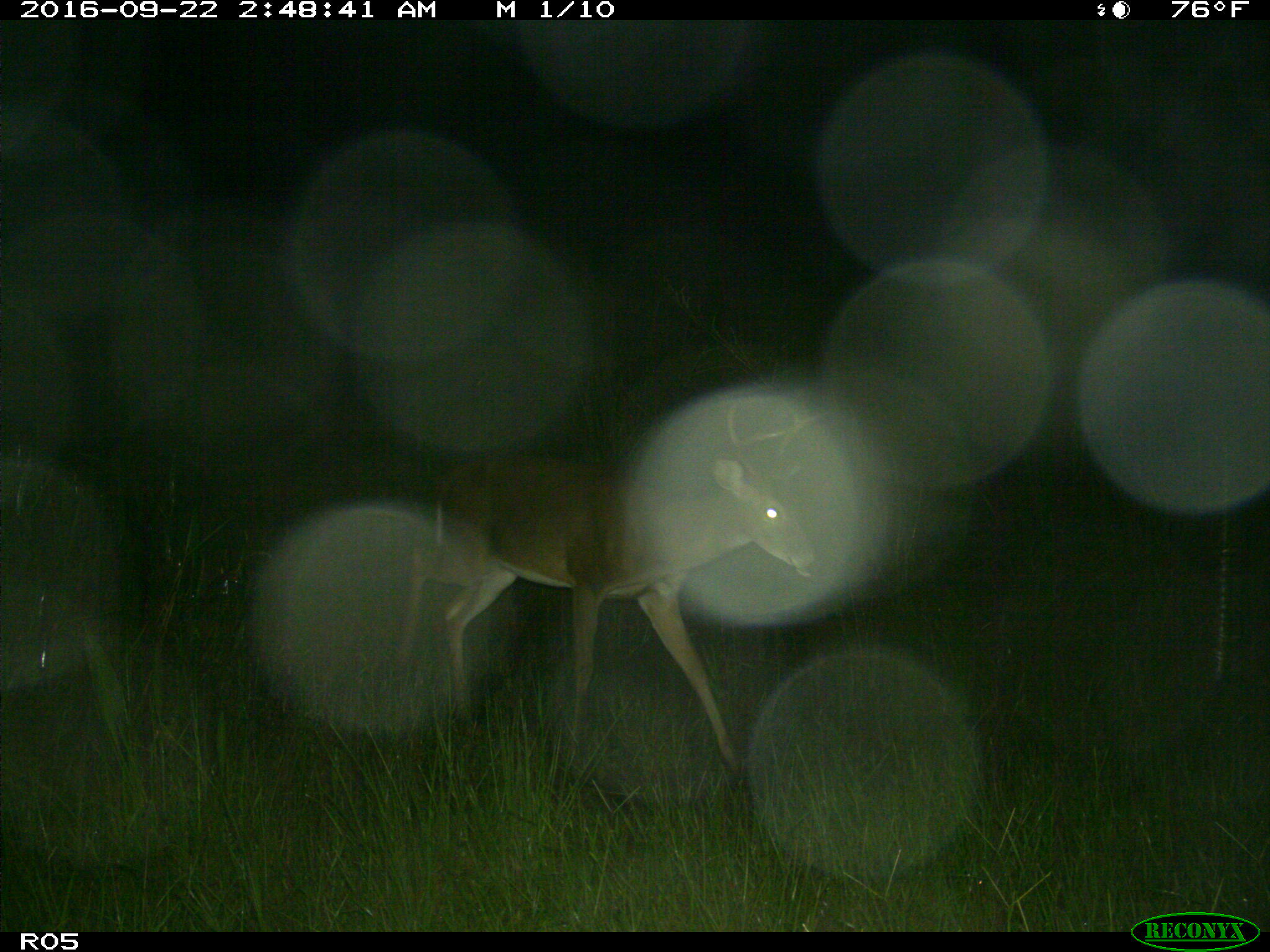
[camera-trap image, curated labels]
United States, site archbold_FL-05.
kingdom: Animalia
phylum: Chordata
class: Mammalia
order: Artiodactyla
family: Cervidae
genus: Odocoileus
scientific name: Odocoileus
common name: deer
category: unidentified deer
Unidentified deer (deer) (Odocoileus).